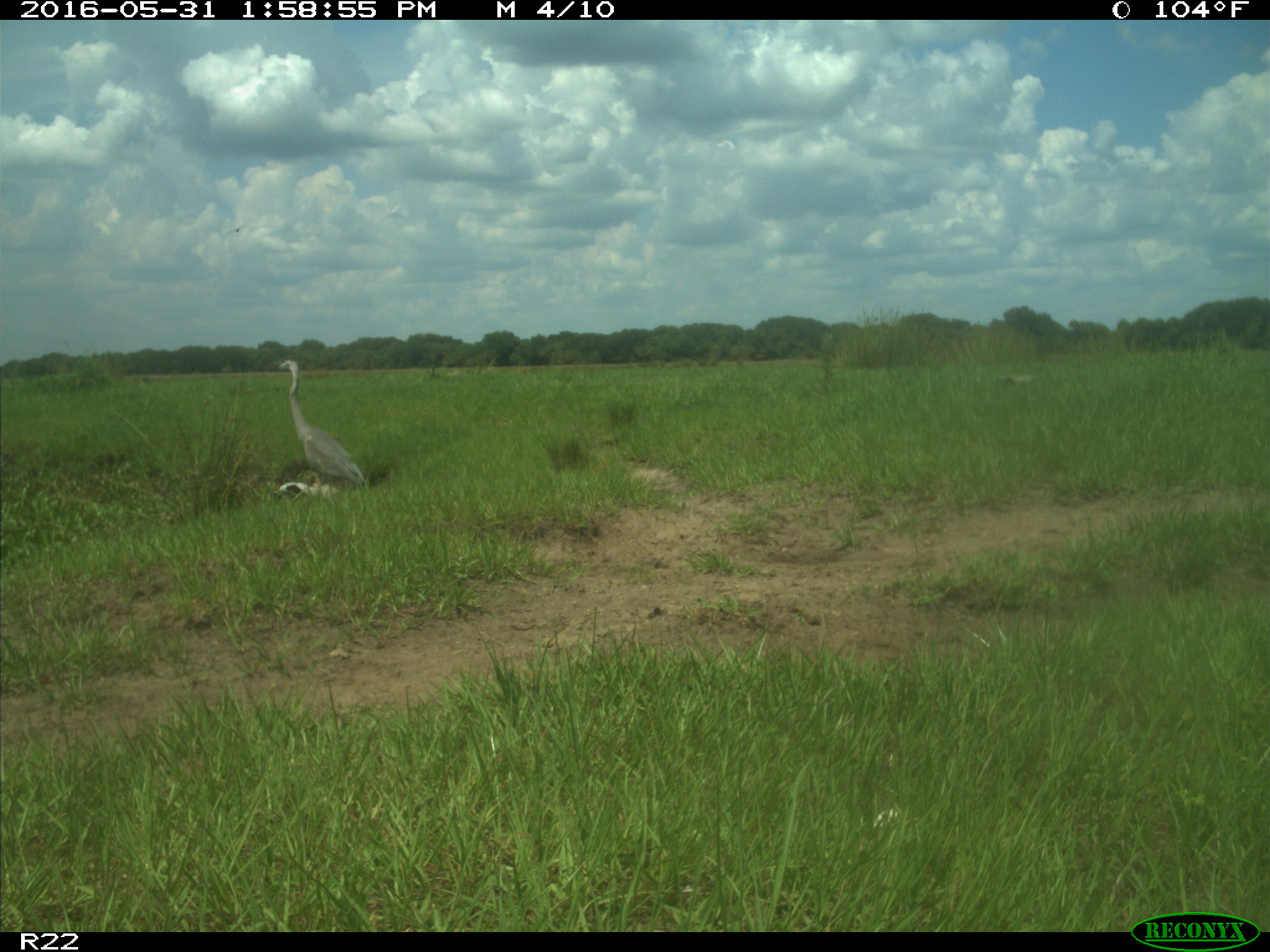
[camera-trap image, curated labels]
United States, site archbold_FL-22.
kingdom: Animalia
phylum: Chordata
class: Aves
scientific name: Aves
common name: birds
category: unidentified bird